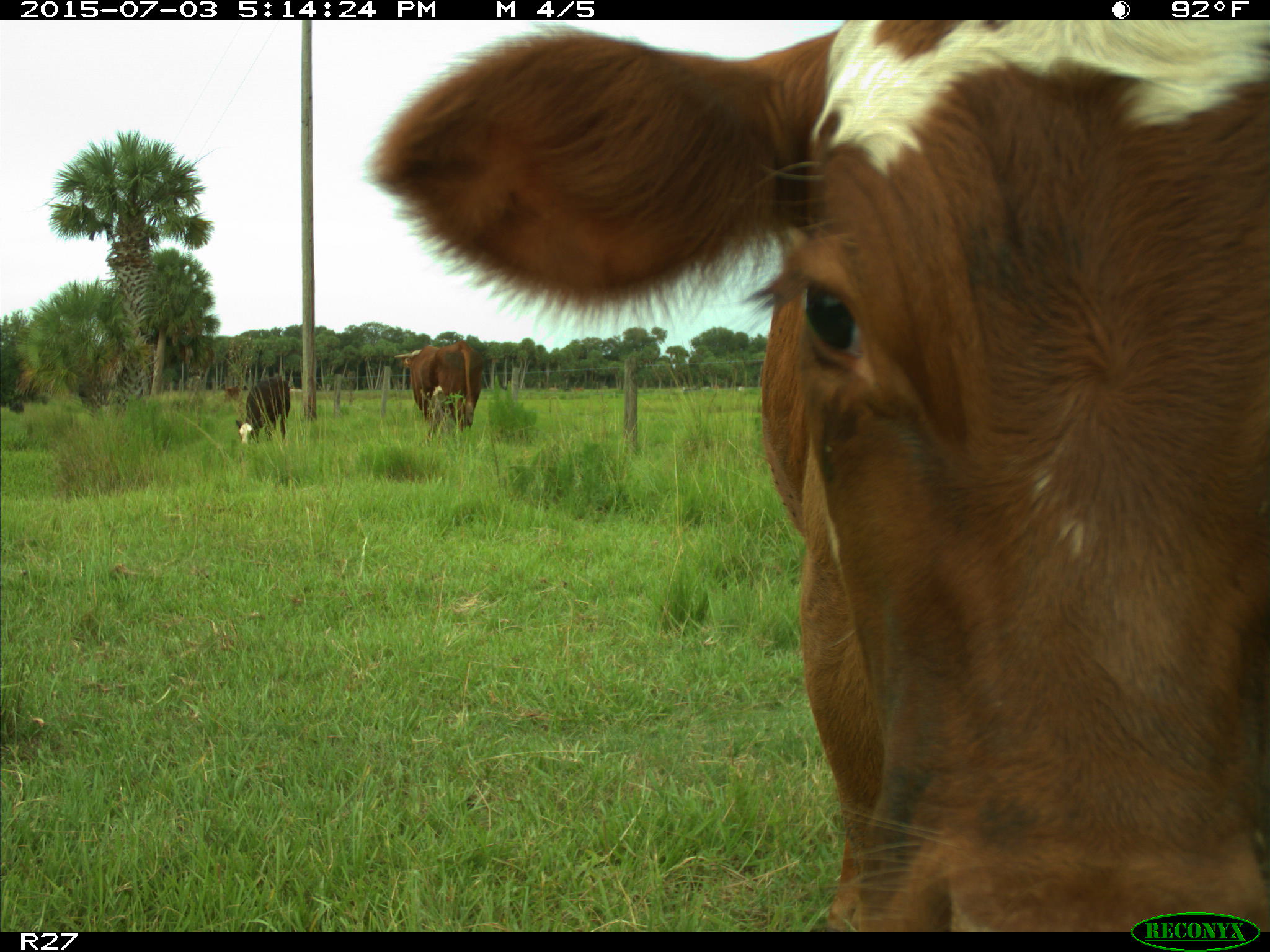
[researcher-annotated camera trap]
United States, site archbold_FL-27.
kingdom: Animalia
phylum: Chordata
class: Mammalia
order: Artiodactyla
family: Bovidae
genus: Bos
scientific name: Bos taurus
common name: domestic cow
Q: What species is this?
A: Bos taurus (domestic cow).